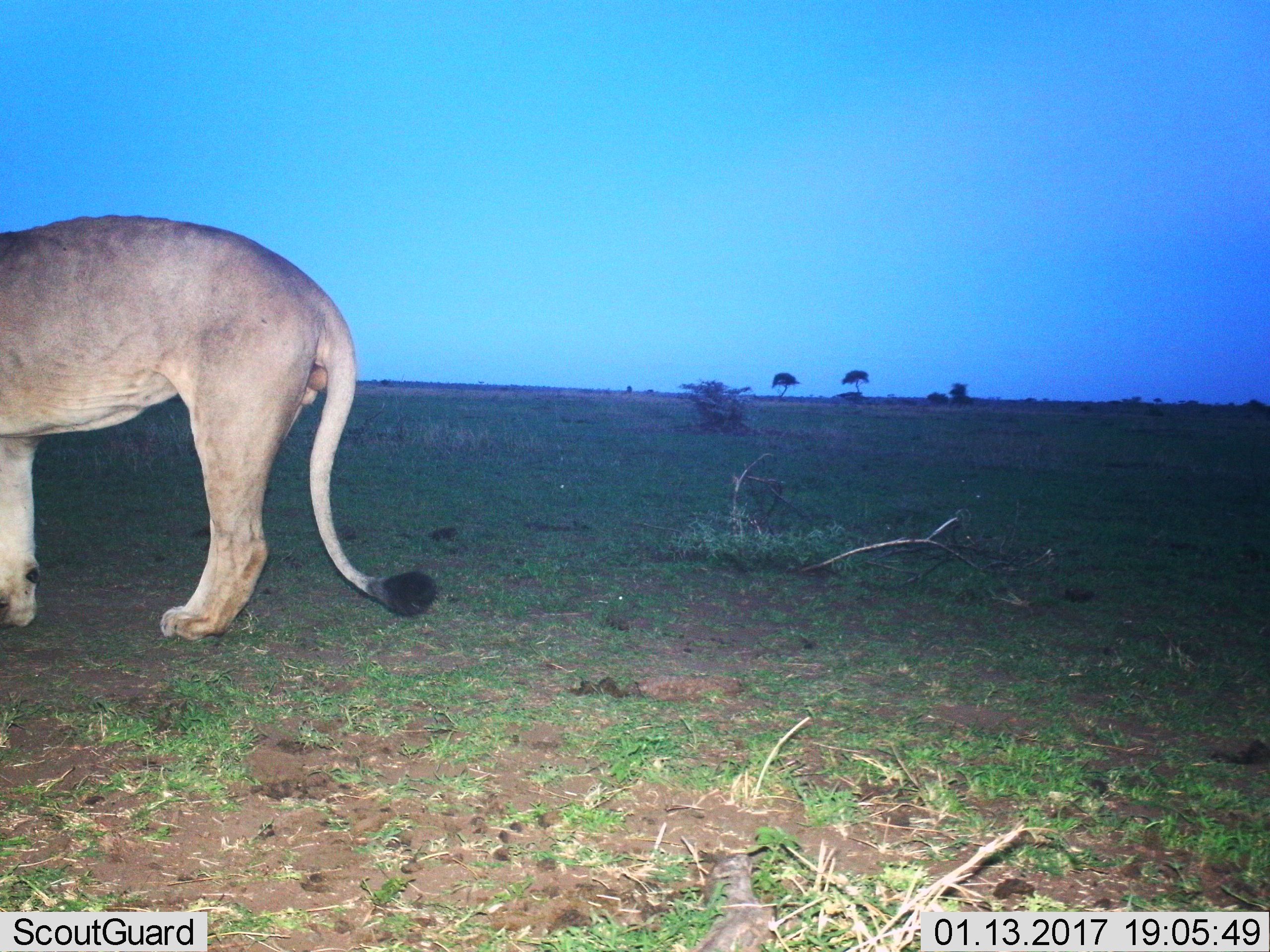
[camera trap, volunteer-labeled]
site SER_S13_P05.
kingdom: Animalia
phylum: Chordata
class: Mammalia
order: Carnivora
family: Felidae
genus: Panthera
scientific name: Panthera leo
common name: lion male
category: lionmale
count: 1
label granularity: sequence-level